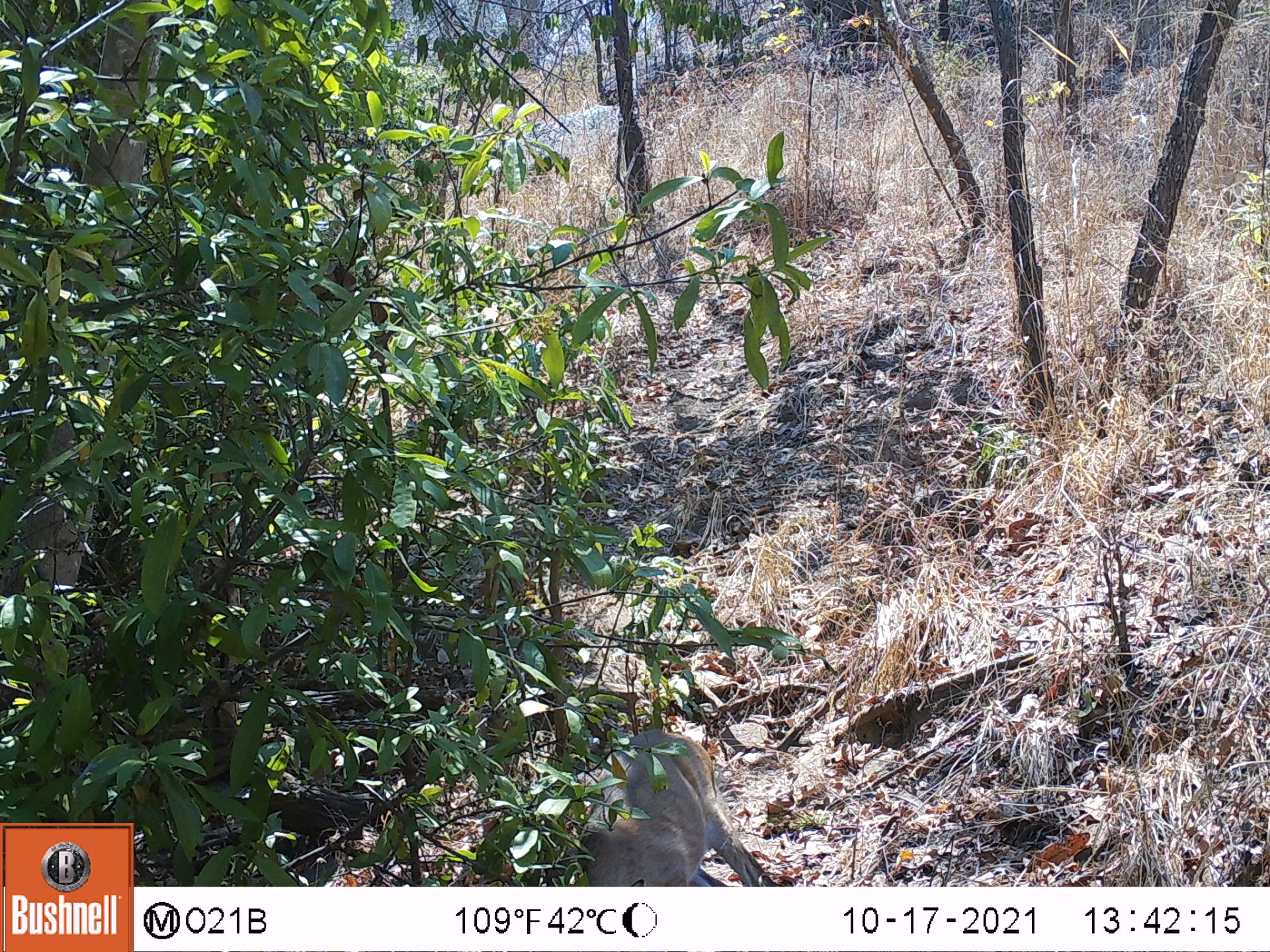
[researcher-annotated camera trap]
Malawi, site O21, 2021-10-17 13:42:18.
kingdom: Animalia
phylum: Chordata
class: Mammalia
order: Artiodactyla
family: Bovidae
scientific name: Antilopinae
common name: small antelope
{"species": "small antelope (Antilopinae)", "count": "1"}